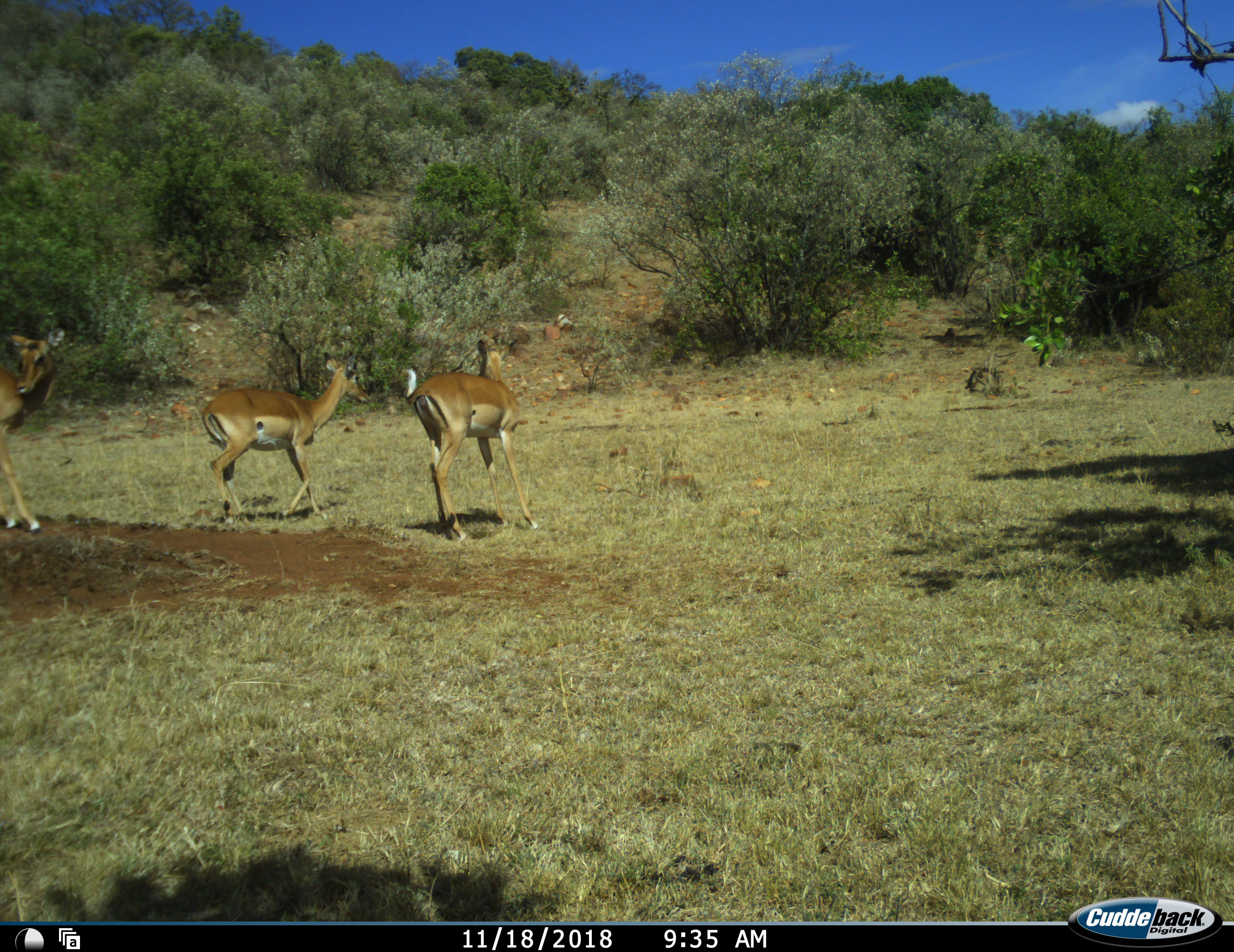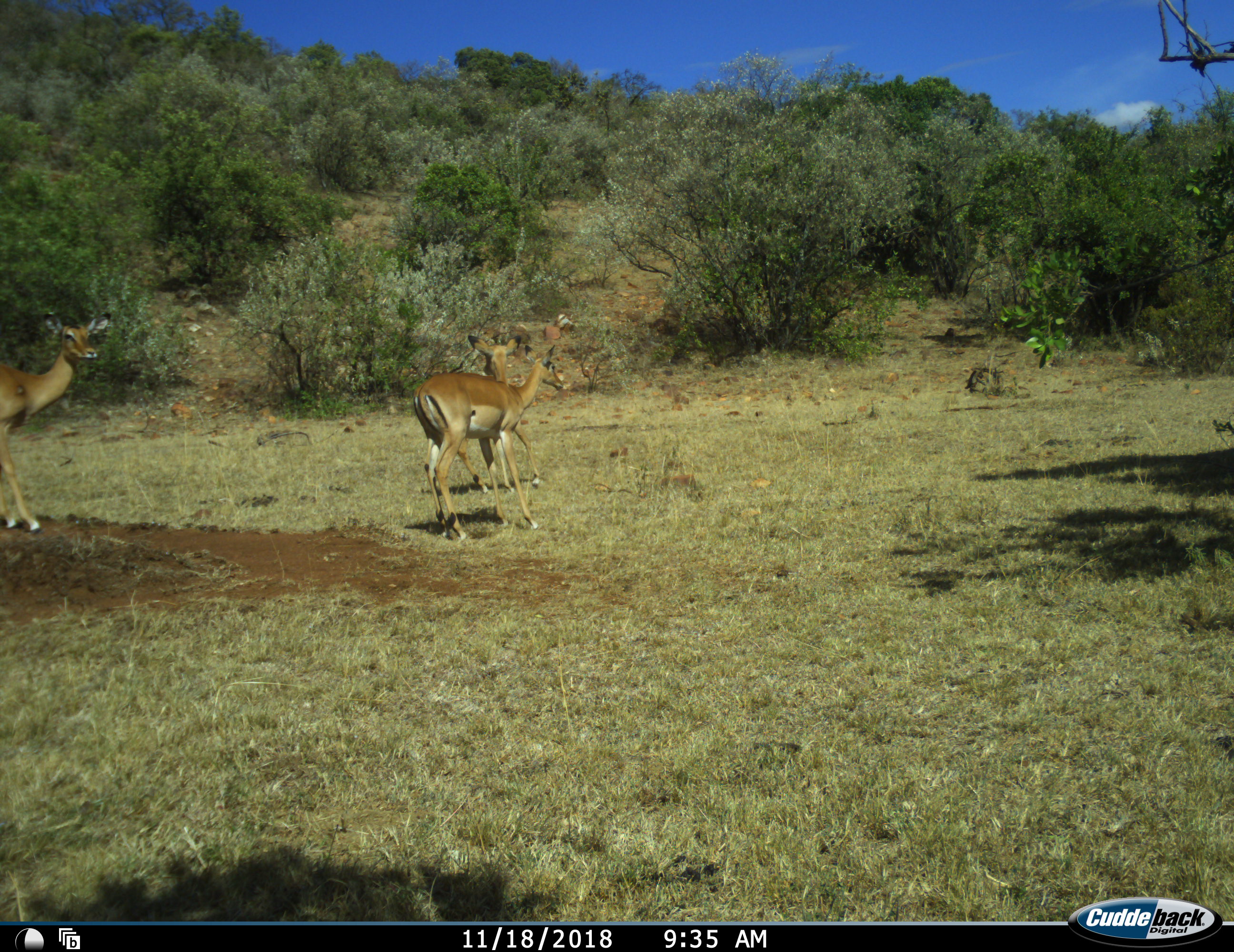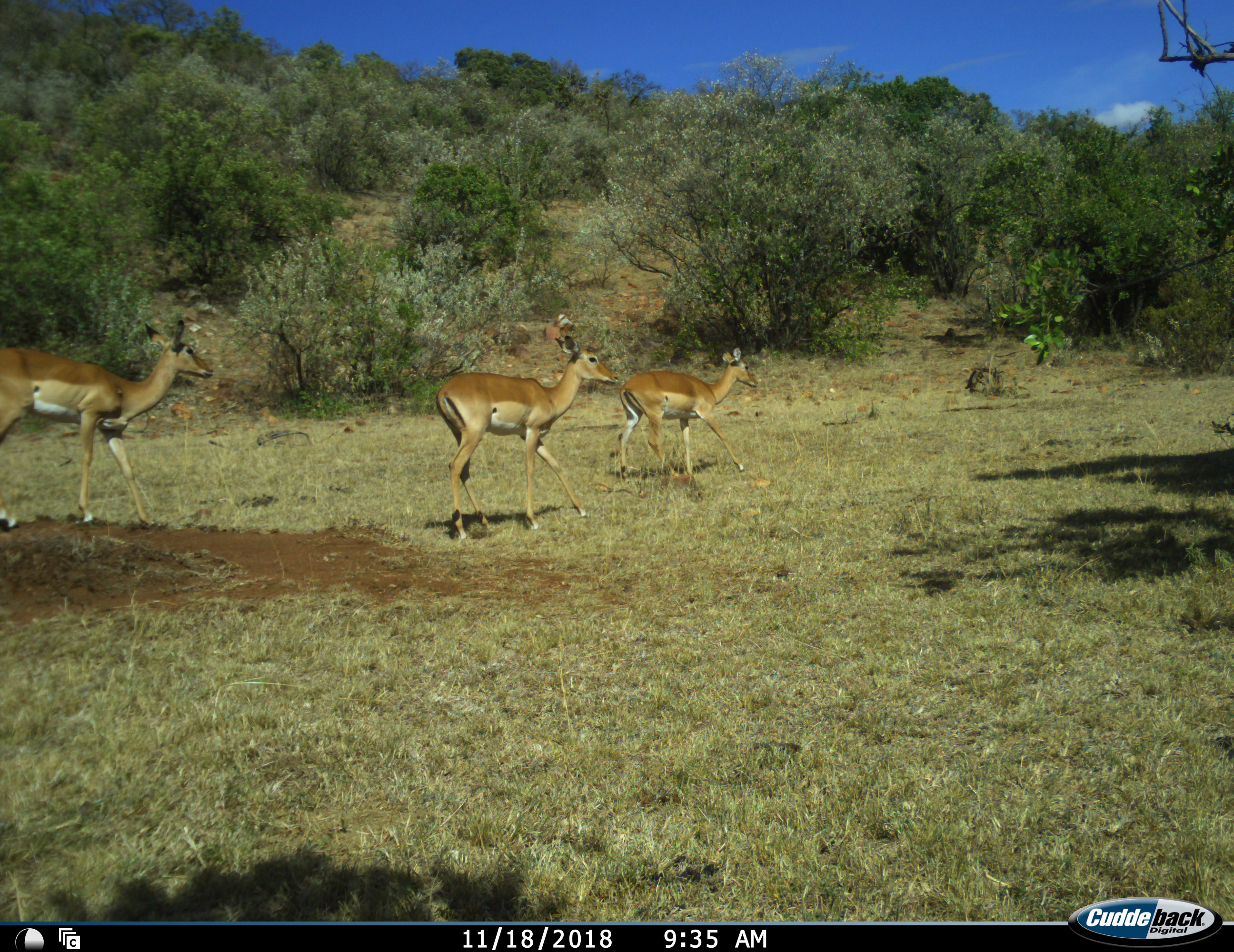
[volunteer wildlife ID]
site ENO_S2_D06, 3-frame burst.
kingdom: Animalia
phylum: Chordata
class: Mammalia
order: Artiodactyla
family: Bovidae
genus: Aepyceros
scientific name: Aepyceros melampus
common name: impala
Impala (Aepyceros melampus), count 3. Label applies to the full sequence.